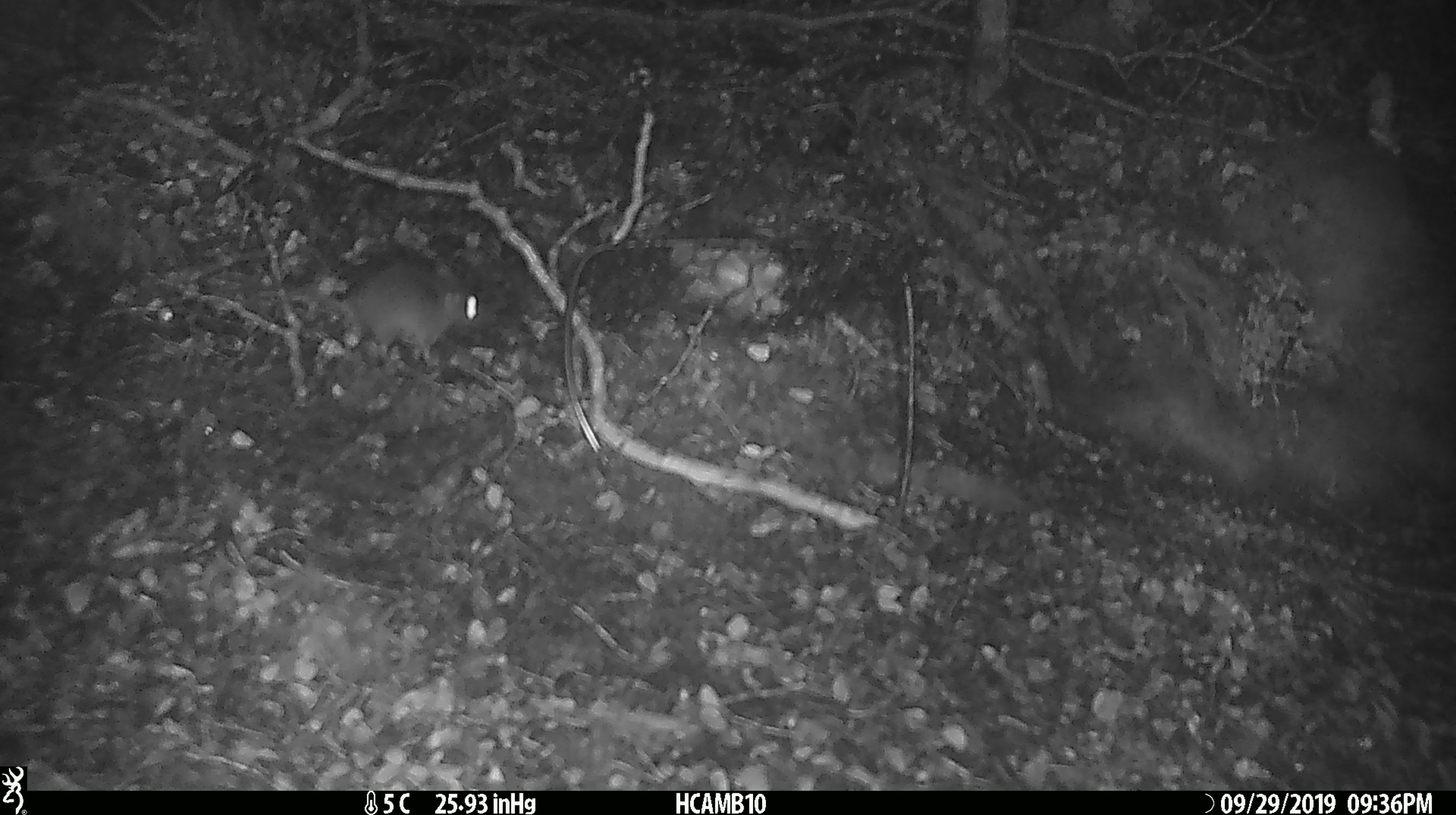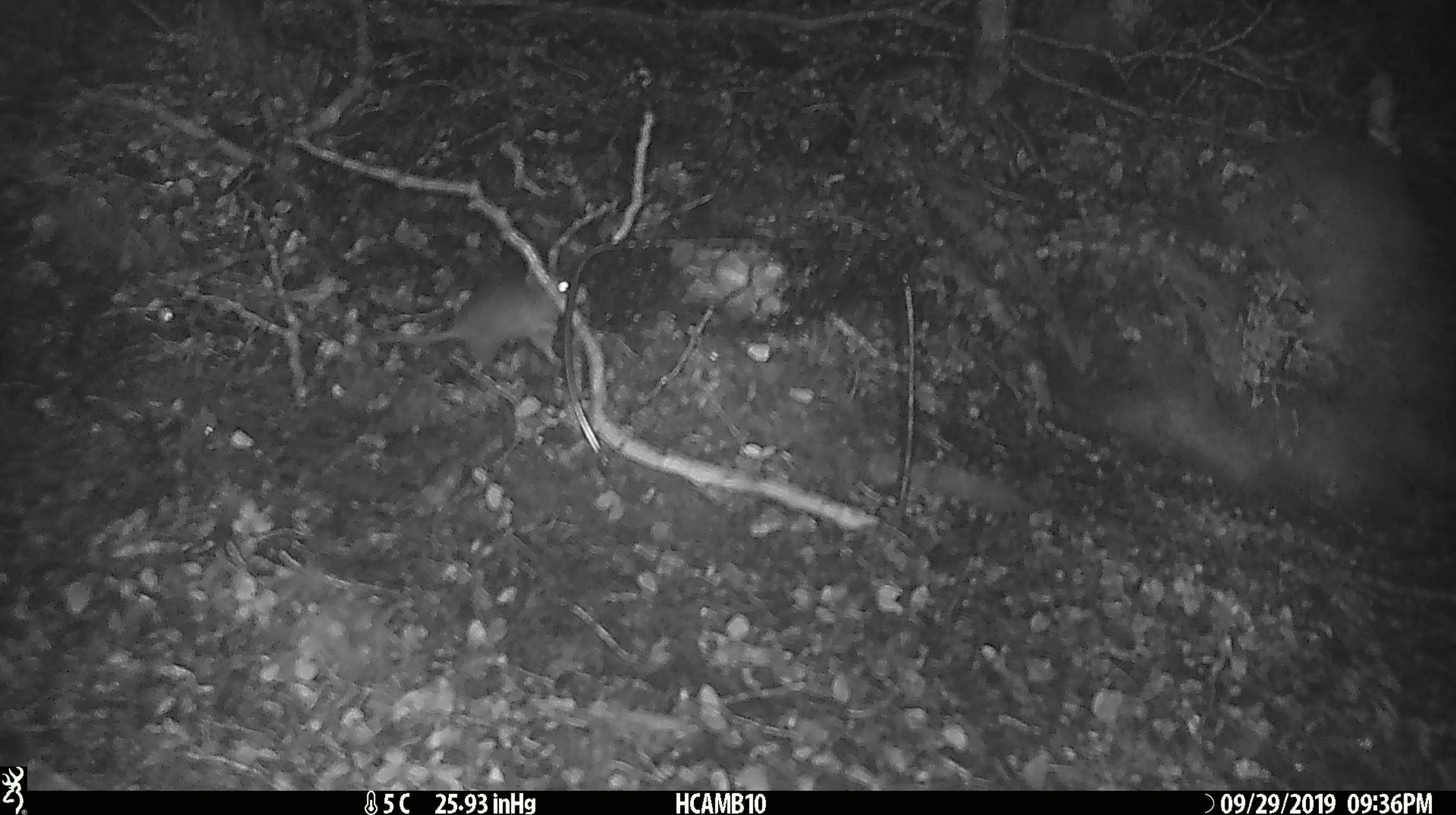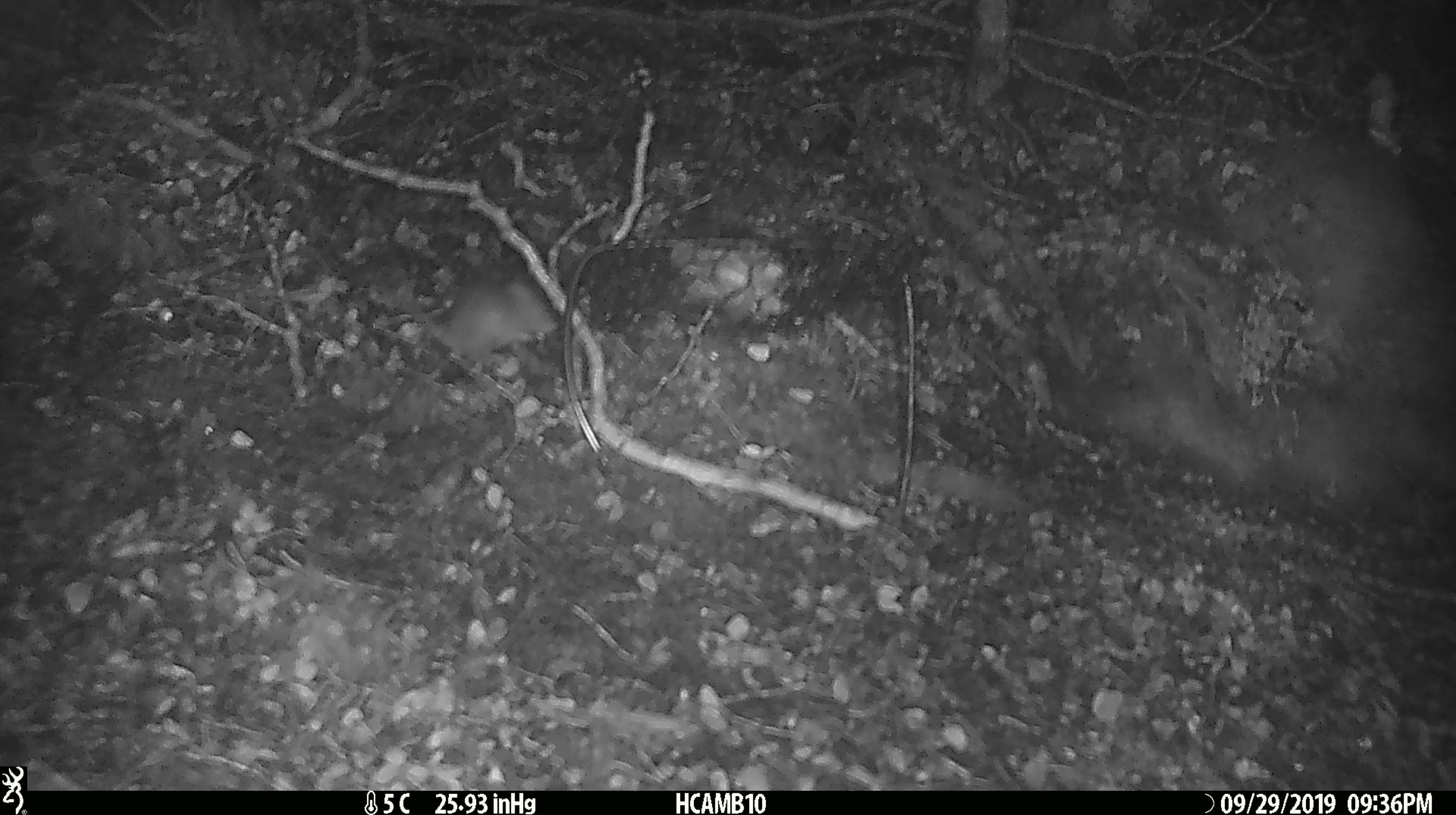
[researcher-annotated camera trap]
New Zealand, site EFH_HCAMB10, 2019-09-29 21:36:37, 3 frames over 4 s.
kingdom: Animalia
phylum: Chordata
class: Mammalia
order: Rodentia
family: Muridae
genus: Mus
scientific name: Mus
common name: mouse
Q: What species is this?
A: Mouse (Mus).